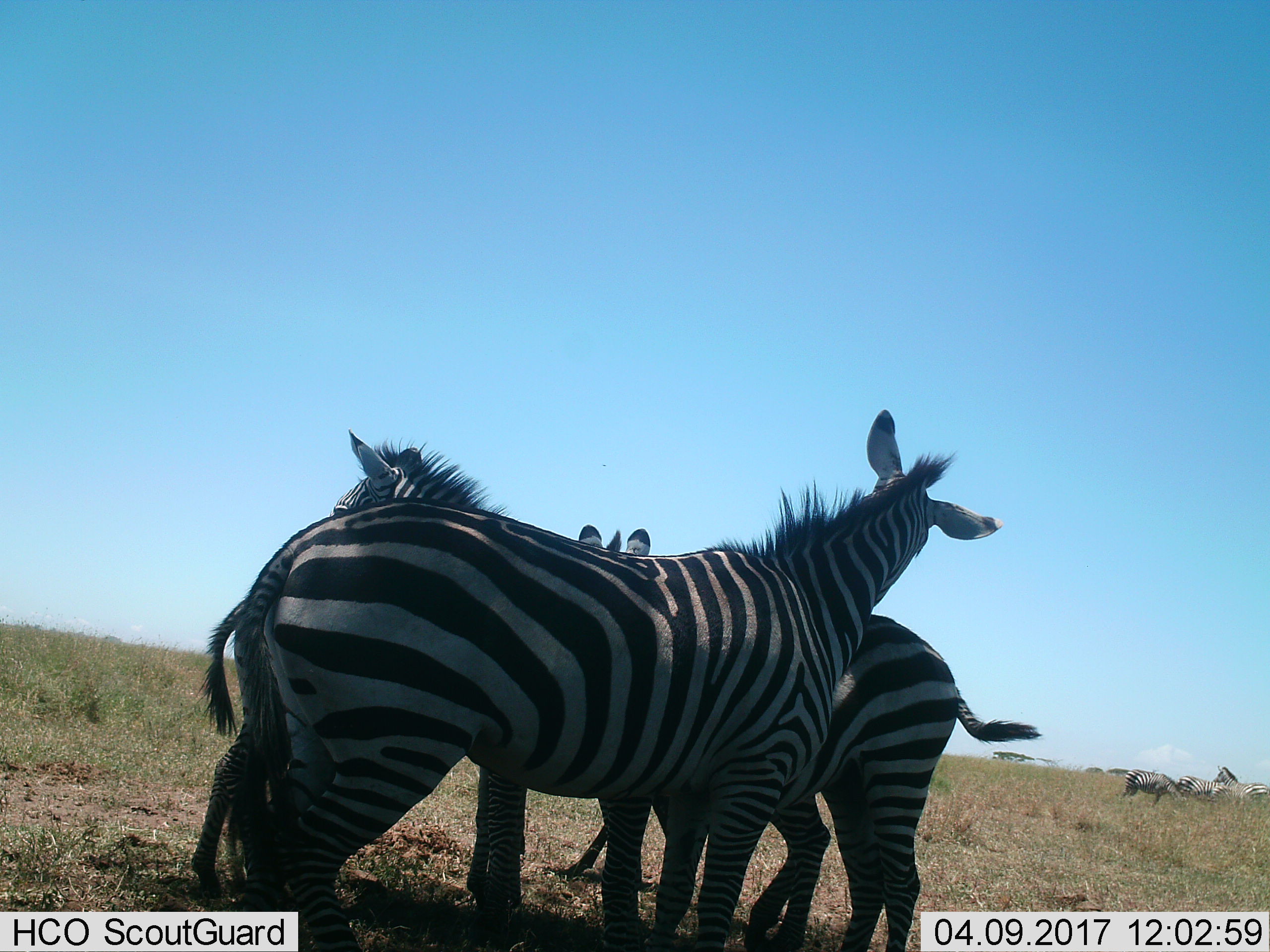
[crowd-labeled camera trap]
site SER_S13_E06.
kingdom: Animalia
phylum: Chordata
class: Mammalia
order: Perissodactyla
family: Equidae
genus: Equus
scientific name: Equus quagga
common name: plains zebra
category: zebraplains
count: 6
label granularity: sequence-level